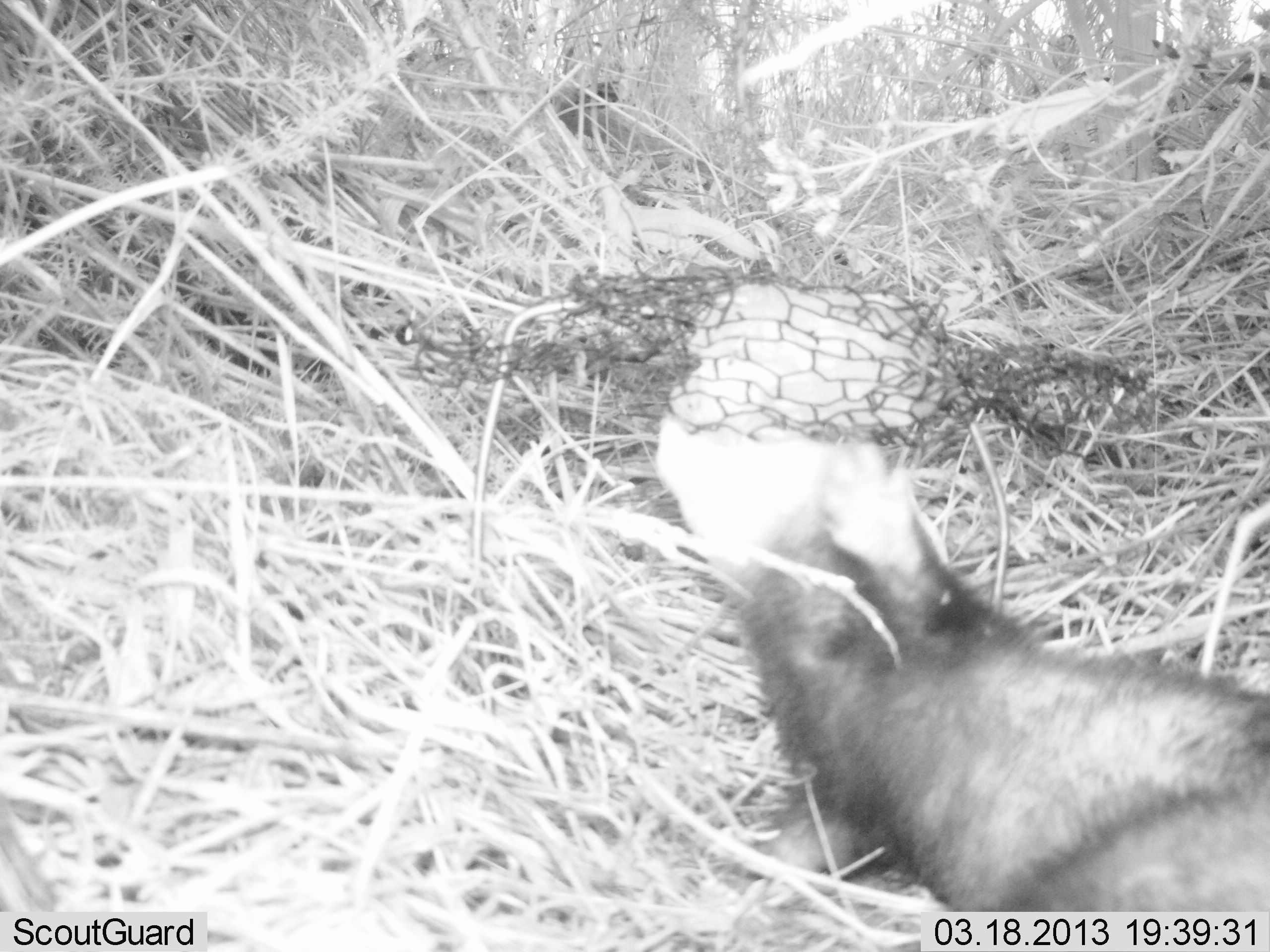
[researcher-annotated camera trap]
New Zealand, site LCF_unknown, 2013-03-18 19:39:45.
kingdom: Animalia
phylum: Chordata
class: Mammalia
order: Carnivora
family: Mustelidae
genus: Mustela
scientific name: Mustela furo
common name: ferret